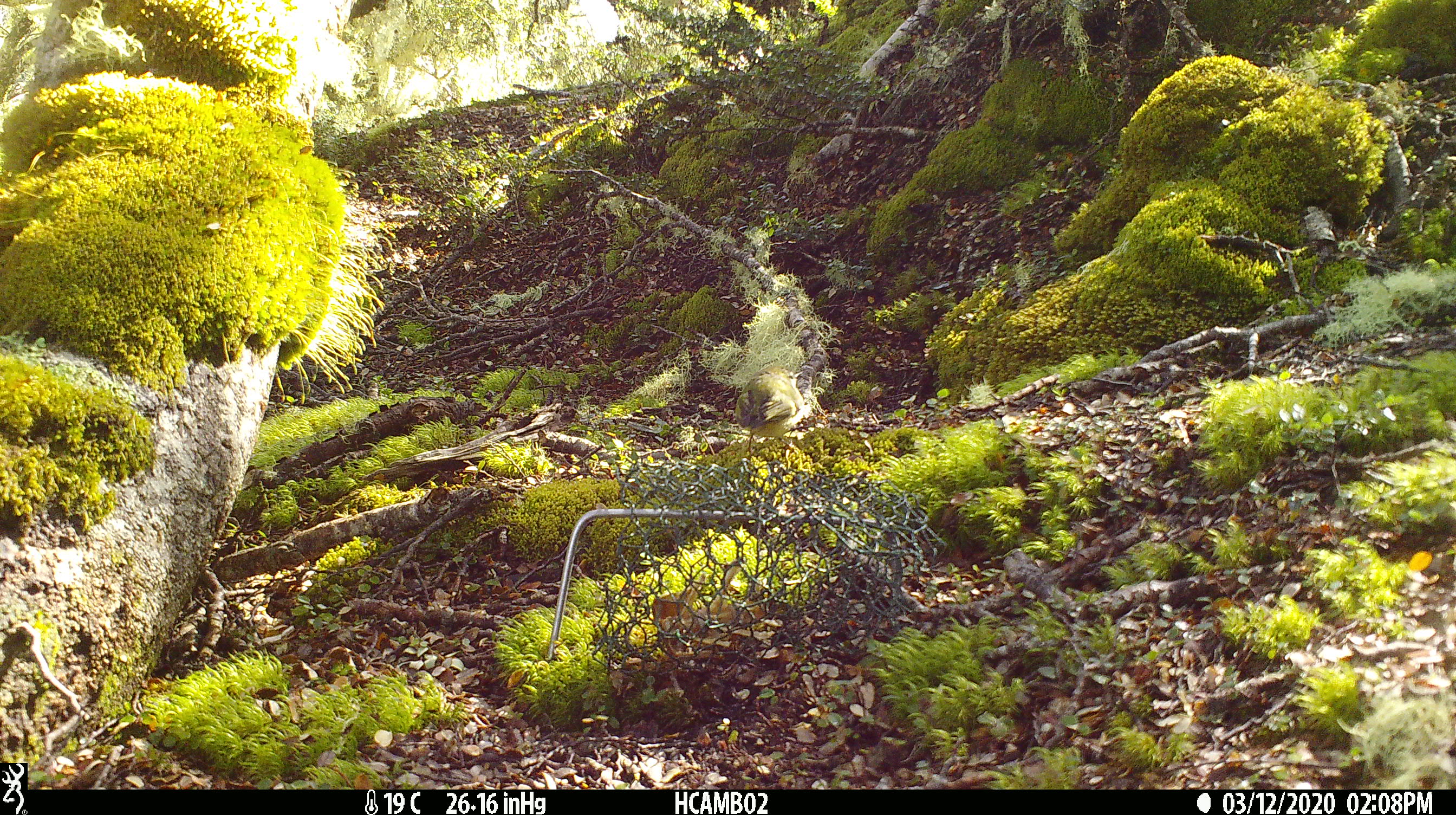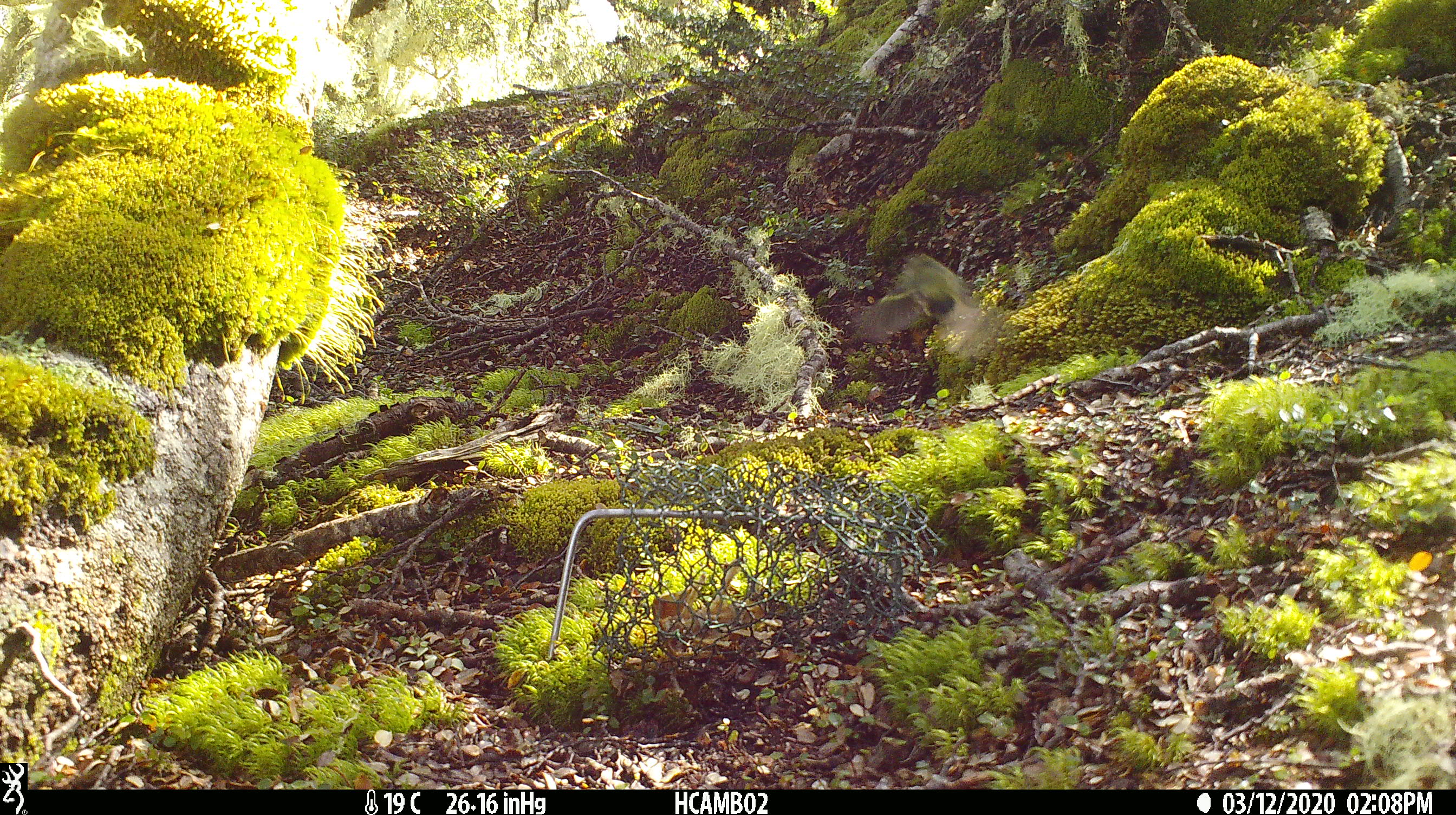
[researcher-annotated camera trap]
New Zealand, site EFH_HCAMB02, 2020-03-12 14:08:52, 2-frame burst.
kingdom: Animalia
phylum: Chordata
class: Aves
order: Passeriformes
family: Acanthisittidae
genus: Acanthisitta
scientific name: Acanthisitta chloris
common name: rifleman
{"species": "rifleman (Acanthisitta chloris)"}